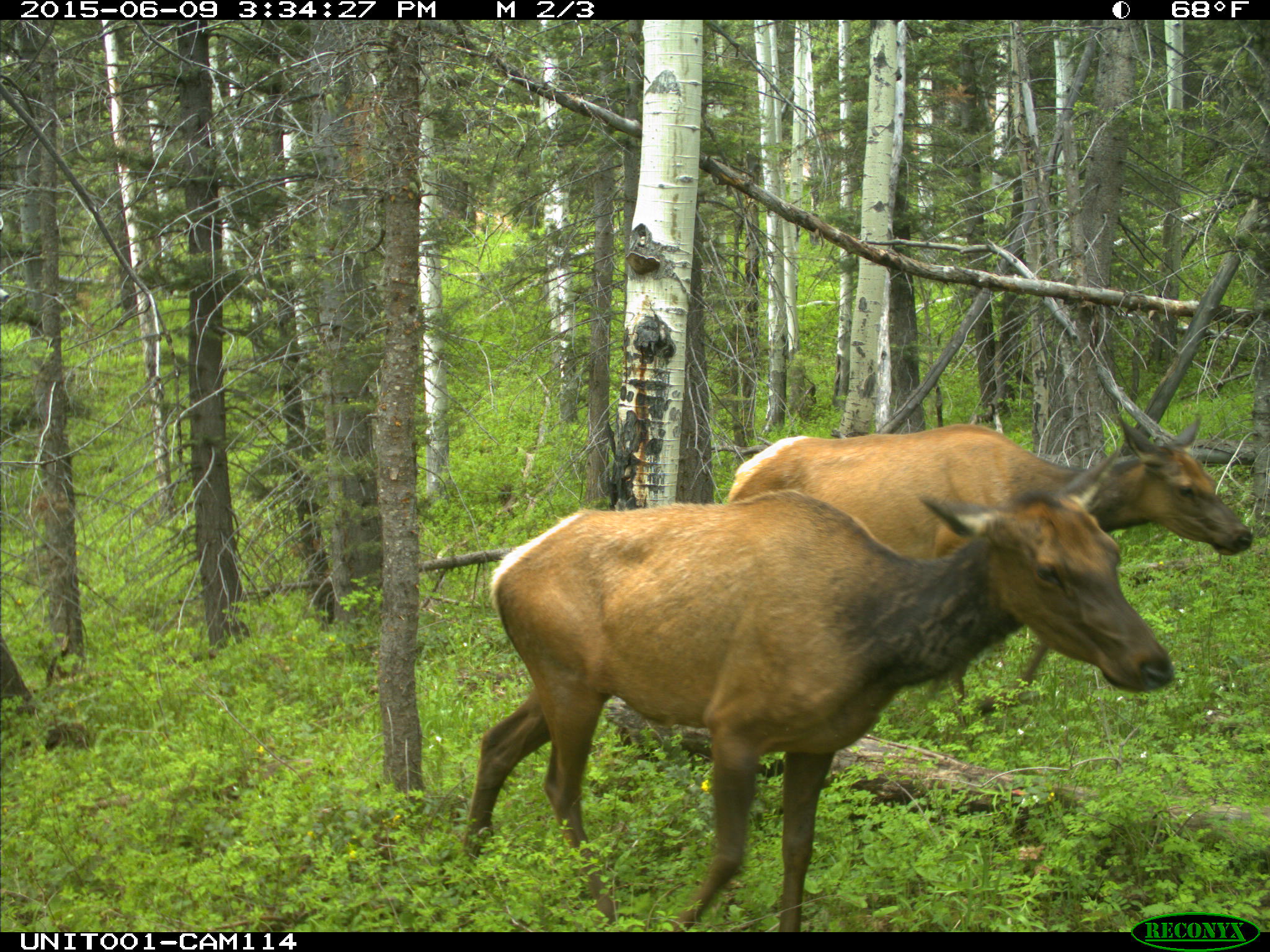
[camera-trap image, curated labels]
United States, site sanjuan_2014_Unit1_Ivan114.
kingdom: Animalia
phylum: Chordata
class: Mammalia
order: Artiodactyla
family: Cervidae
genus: Cervus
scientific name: Cervus elaphus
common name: red deer